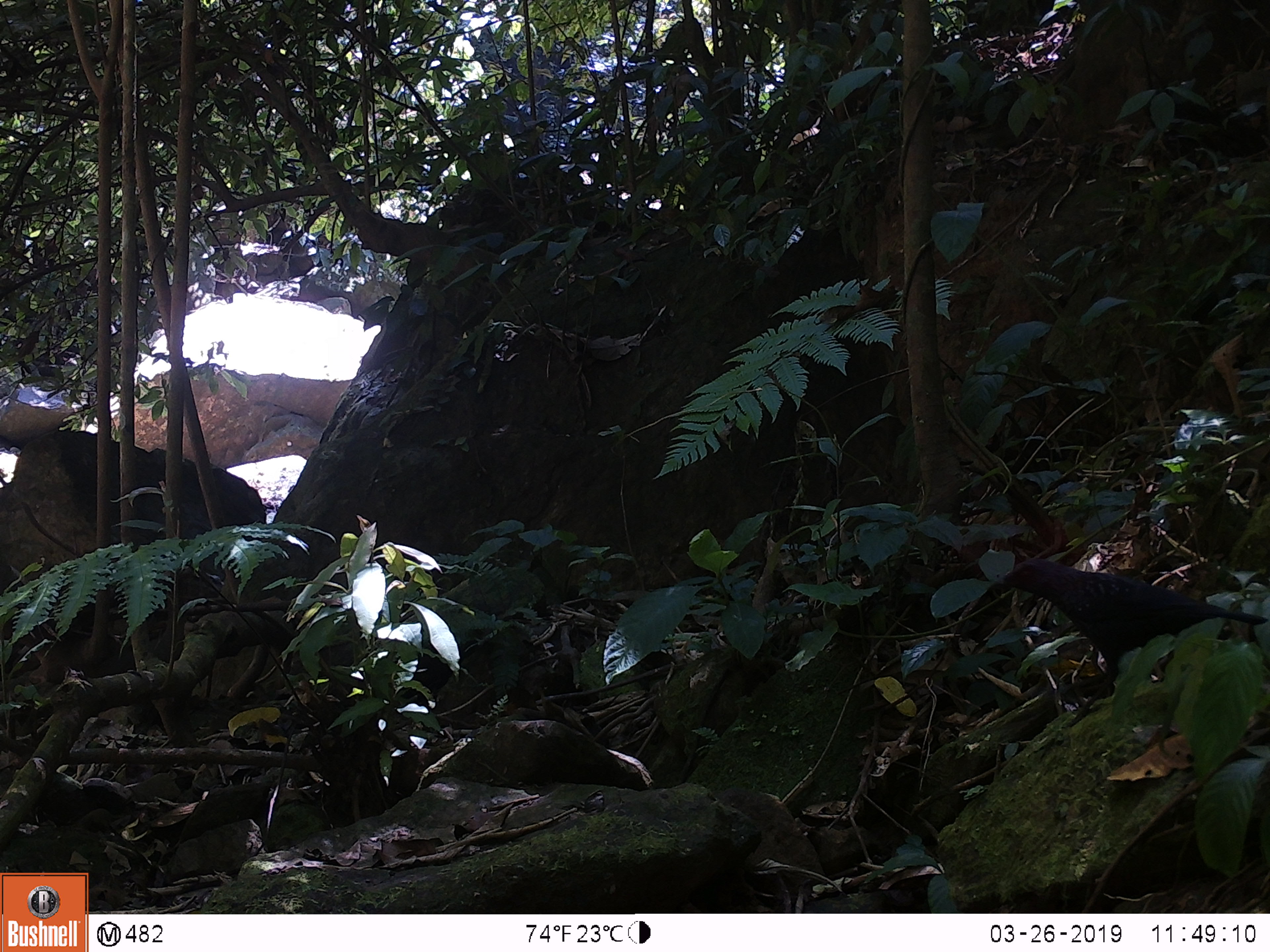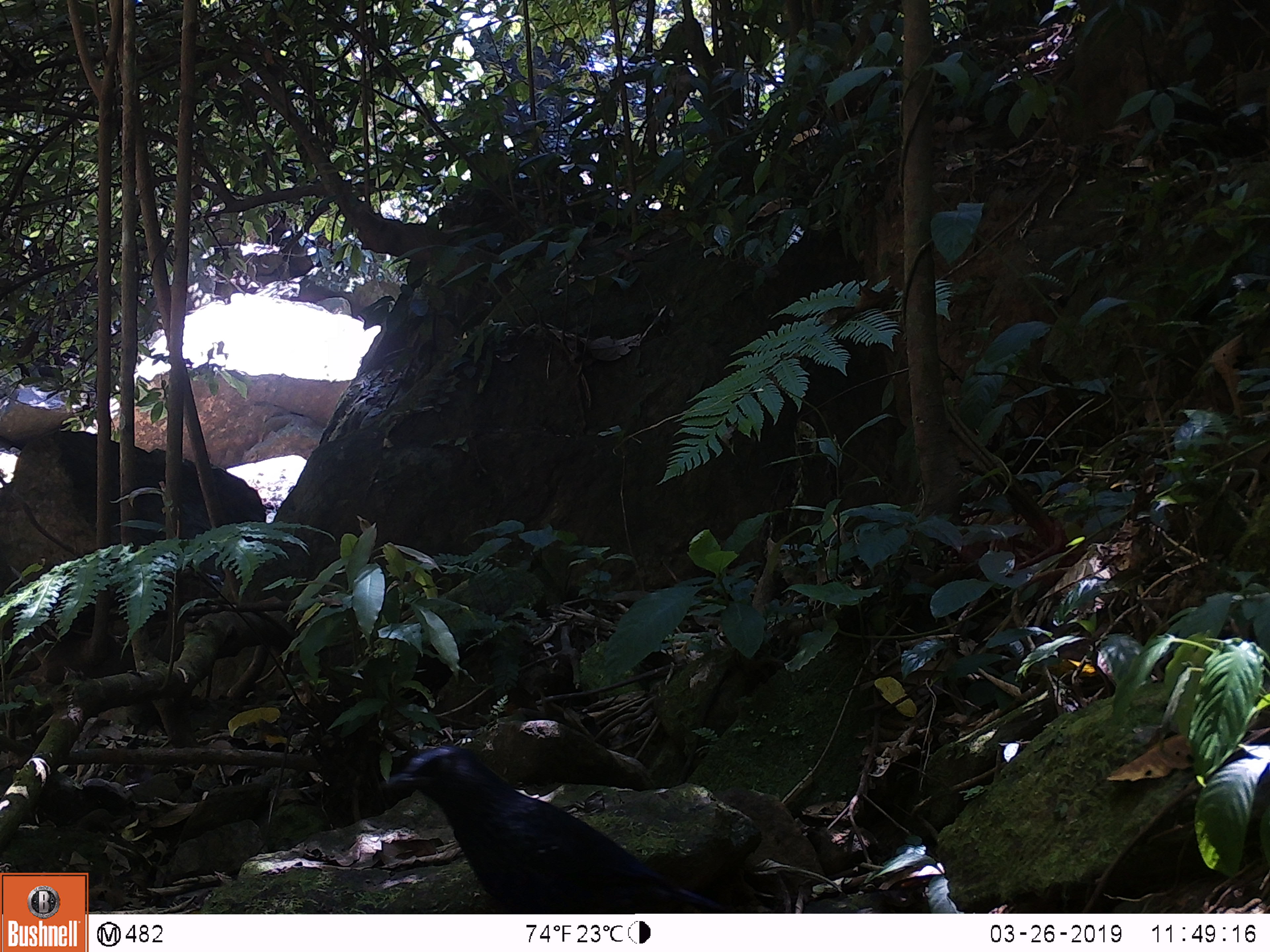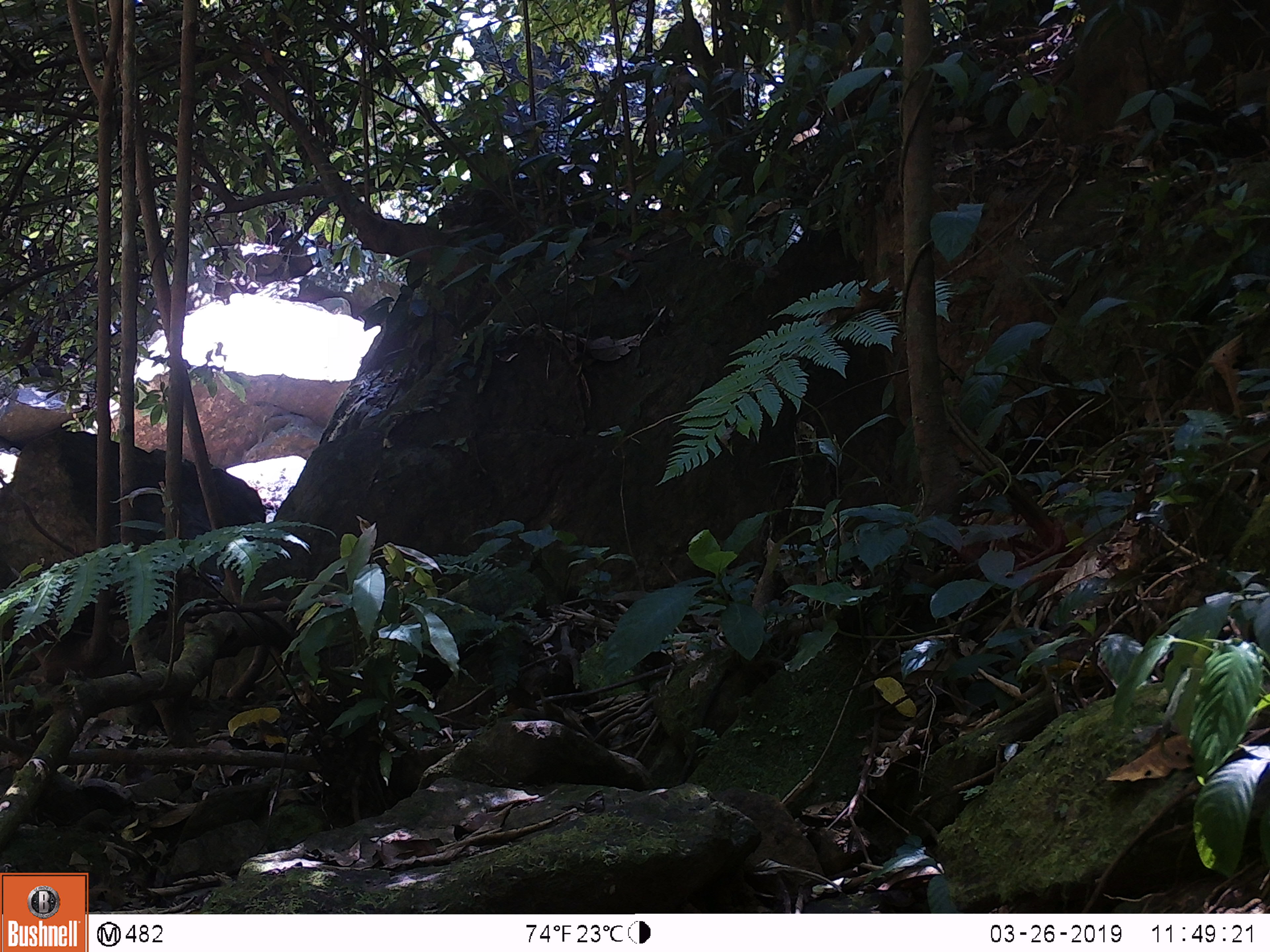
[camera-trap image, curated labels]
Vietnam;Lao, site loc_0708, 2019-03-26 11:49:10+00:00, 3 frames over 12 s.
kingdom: Animalia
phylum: Chordata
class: Aves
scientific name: Aves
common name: bird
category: unidentified bird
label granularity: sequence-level